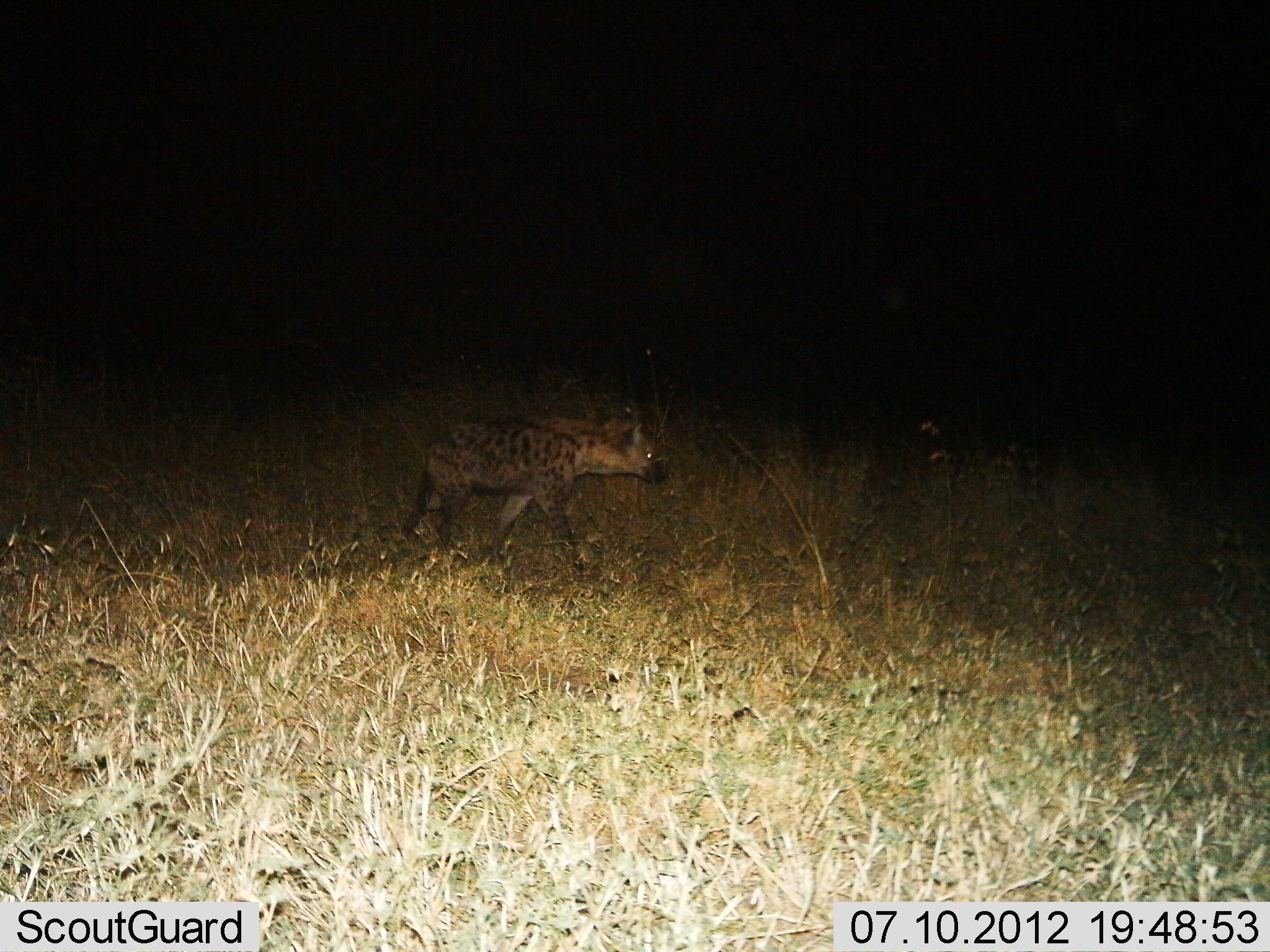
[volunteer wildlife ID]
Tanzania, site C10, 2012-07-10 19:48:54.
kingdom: Animalia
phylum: Chordata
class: Mammalia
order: Carnivora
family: Hyaenidae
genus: Crocuta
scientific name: Crocuta crocuta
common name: spotted hyena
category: hyenaspotted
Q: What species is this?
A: Hyenaspotted (spotted hyena) (Crocuta crocuta).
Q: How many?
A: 1.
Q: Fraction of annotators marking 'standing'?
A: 0%.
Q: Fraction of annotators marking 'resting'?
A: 0%.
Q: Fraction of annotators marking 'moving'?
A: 100%.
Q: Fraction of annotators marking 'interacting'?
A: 0%.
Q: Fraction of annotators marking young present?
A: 0%.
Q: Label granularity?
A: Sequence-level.